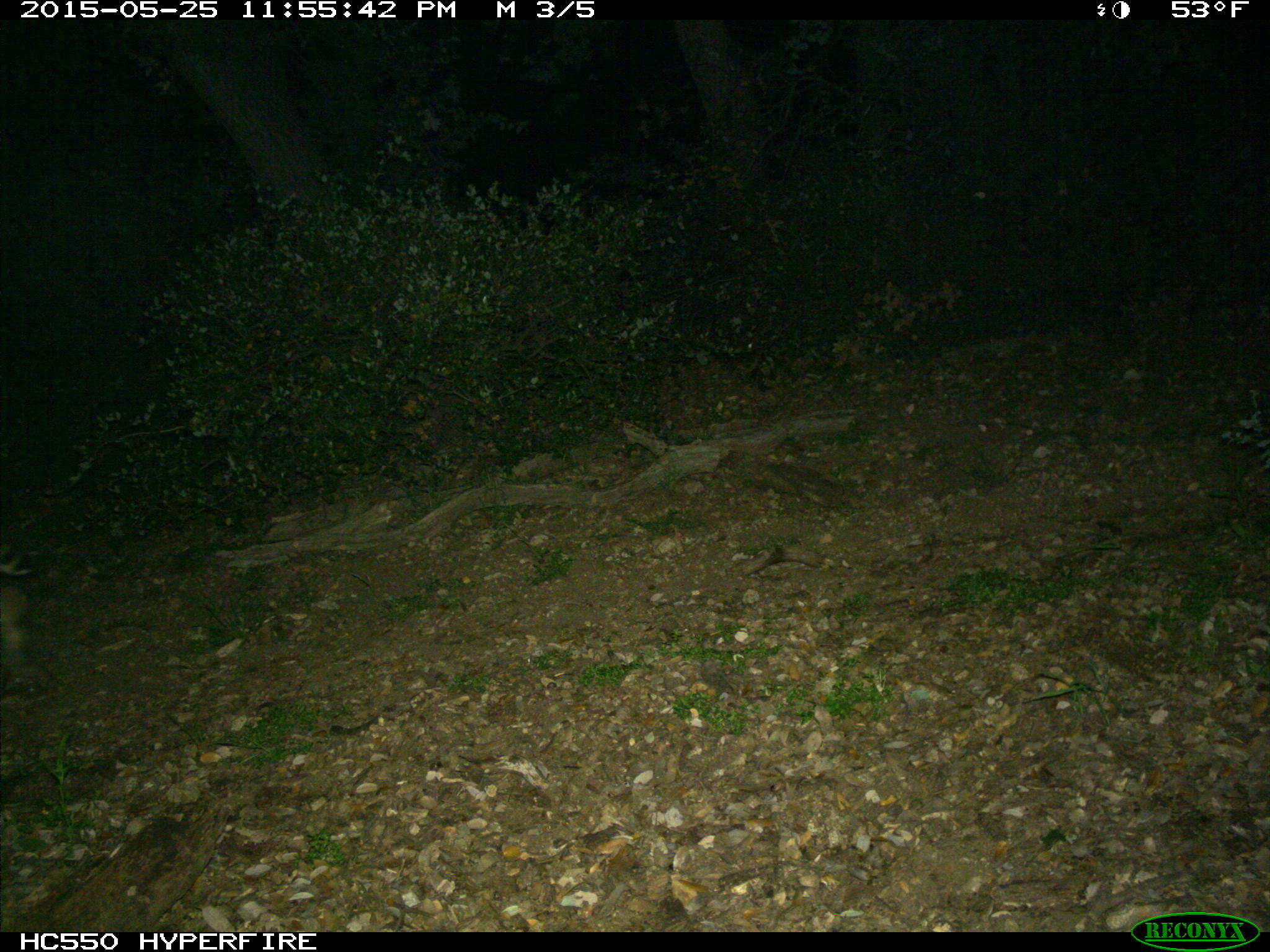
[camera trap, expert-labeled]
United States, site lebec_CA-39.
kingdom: Animalia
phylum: Chordata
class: Mammalia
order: Carnivora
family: Felidae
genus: Lynx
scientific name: Lynx rufus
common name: bobcat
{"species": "Lynx rufus (bobcat)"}